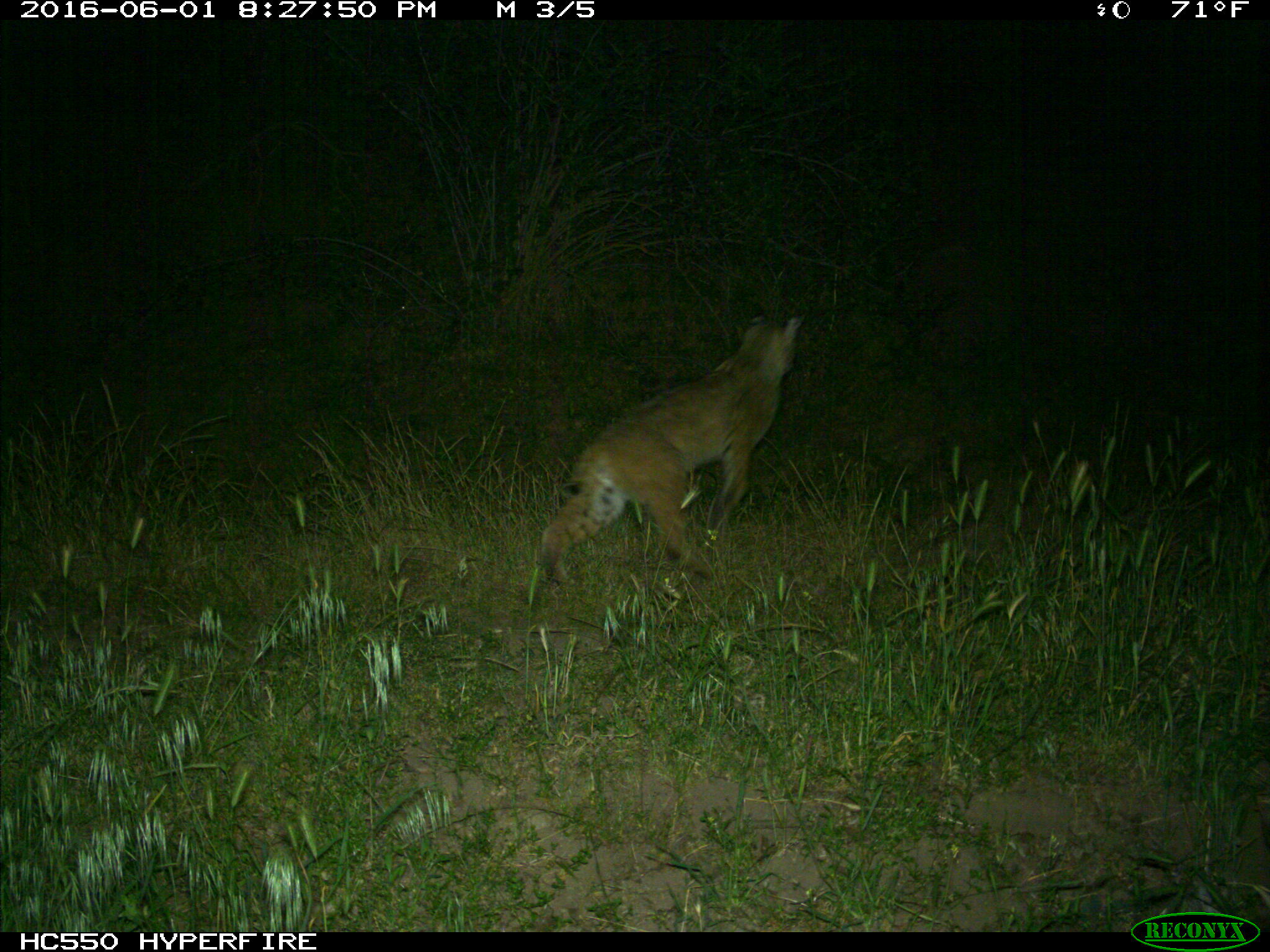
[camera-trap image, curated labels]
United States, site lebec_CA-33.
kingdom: Animalia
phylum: Chordata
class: Mammalia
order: Carnivora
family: Felidae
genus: Lynx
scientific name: Lynx rufus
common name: bobcat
Lynx rufus (bobcat).